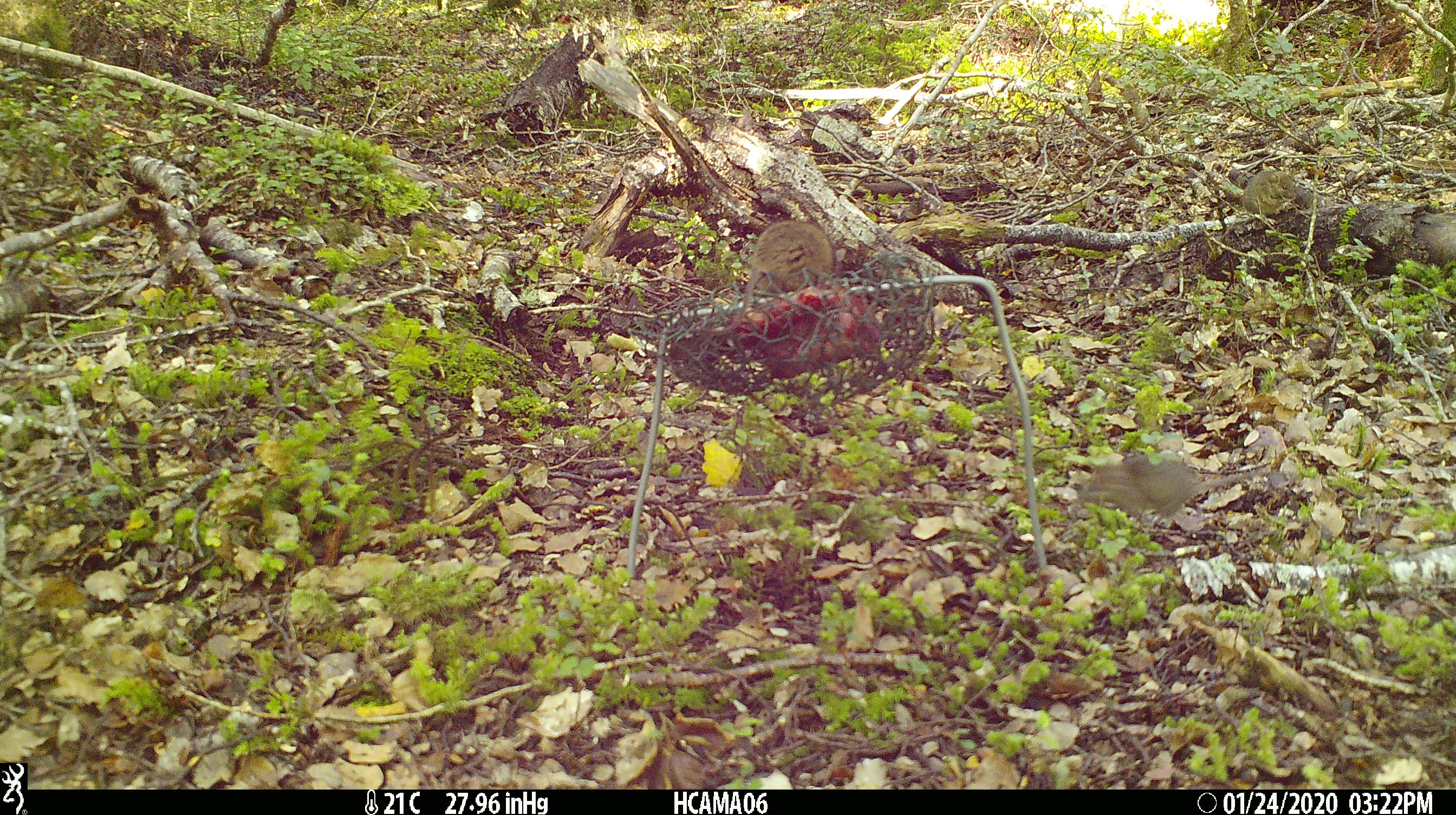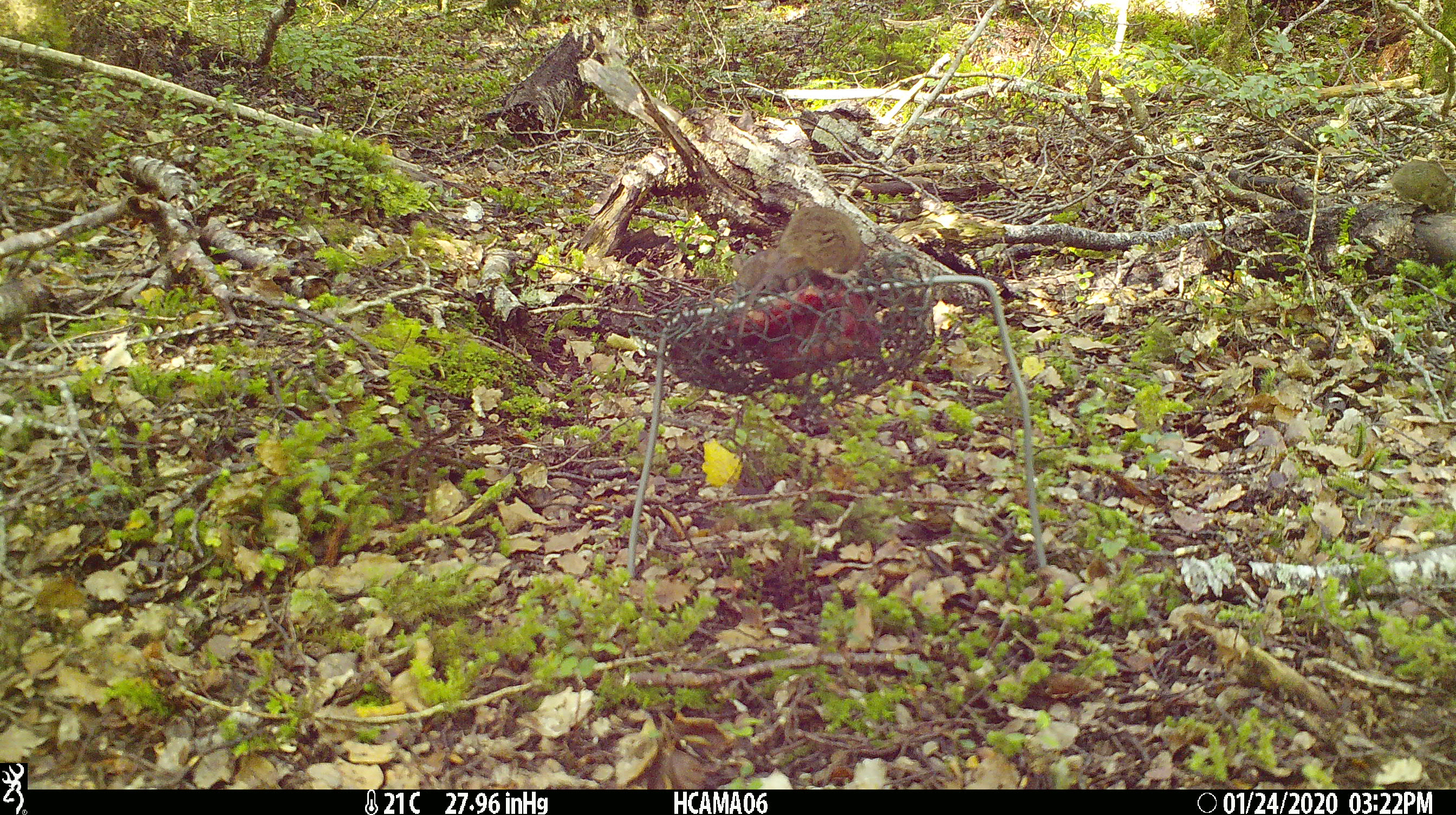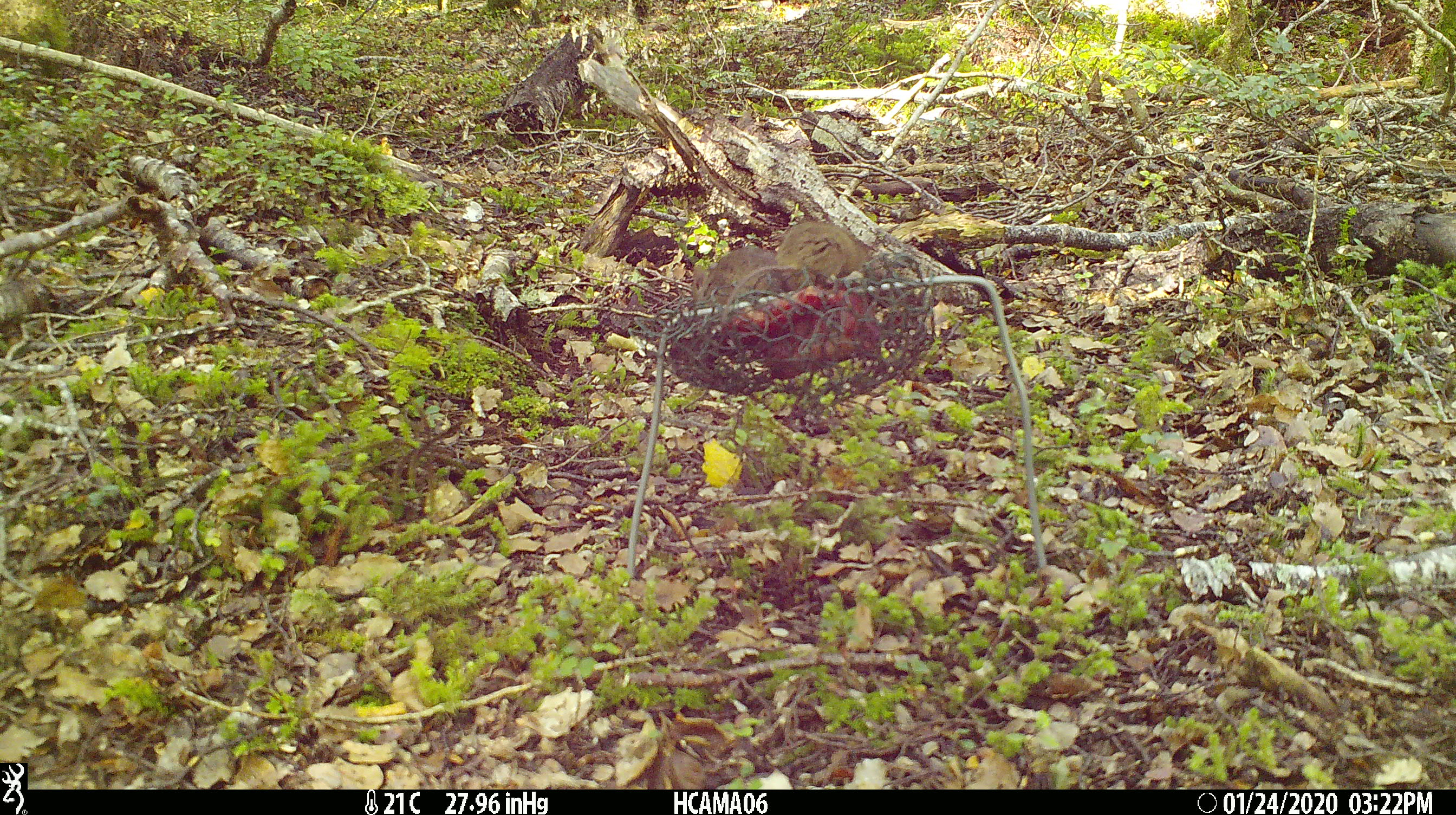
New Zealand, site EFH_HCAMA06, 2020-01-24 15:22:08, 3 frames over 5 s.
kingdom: Animalia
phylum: Chordata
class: Mammalia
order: Rodentia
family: Muridae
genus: Mus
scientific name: Mus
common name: mouse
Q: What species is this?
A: Mouse (Mus).